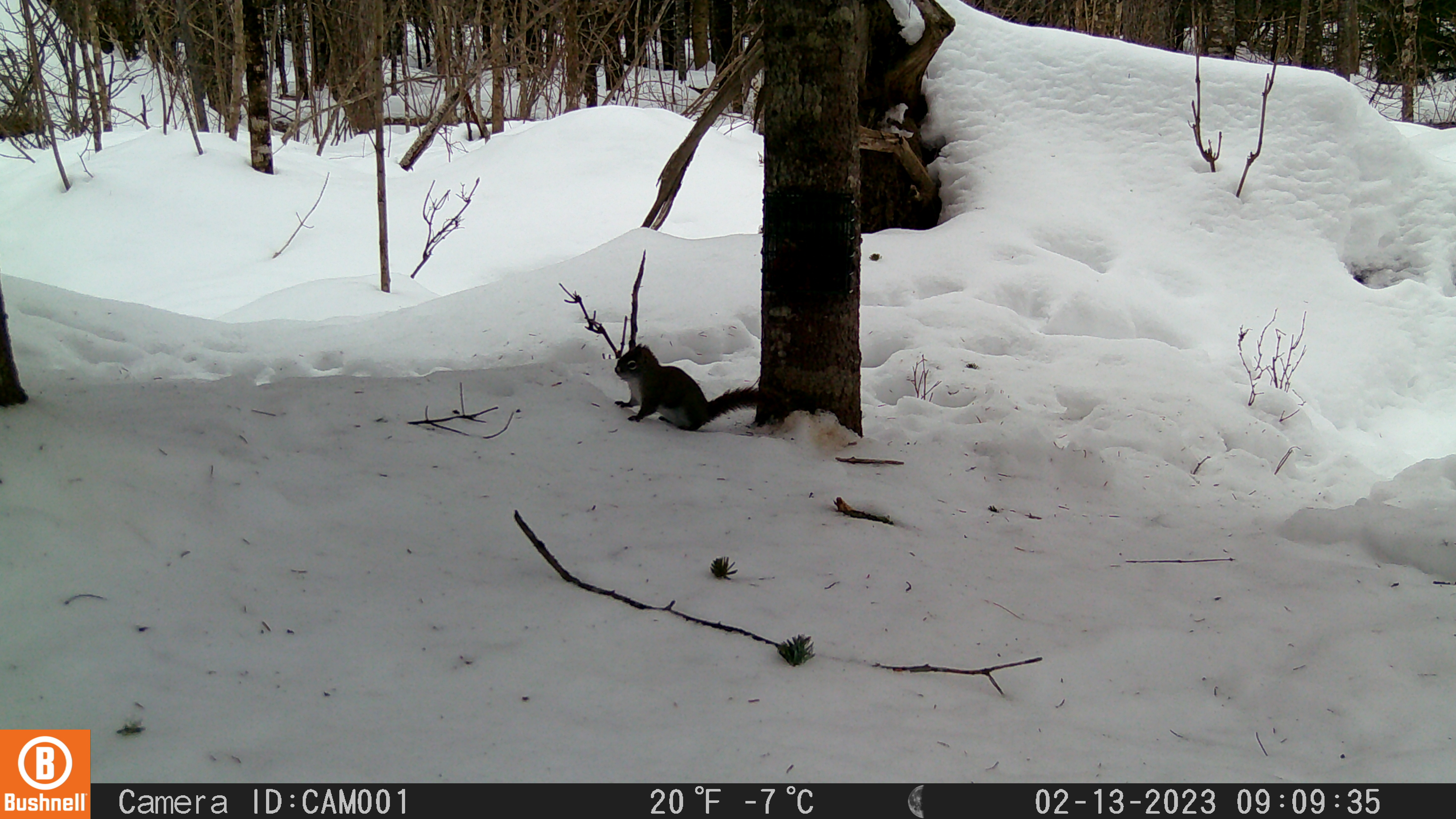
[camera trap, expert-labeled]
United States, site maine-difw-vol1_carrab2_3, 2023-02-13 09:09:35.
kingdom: Animalia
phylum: Chordata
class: Mammalia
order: Rodentia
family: Sciuridae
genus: Tamiasciurus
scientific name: Tamiasciurus hudsonicus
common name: red squirrel